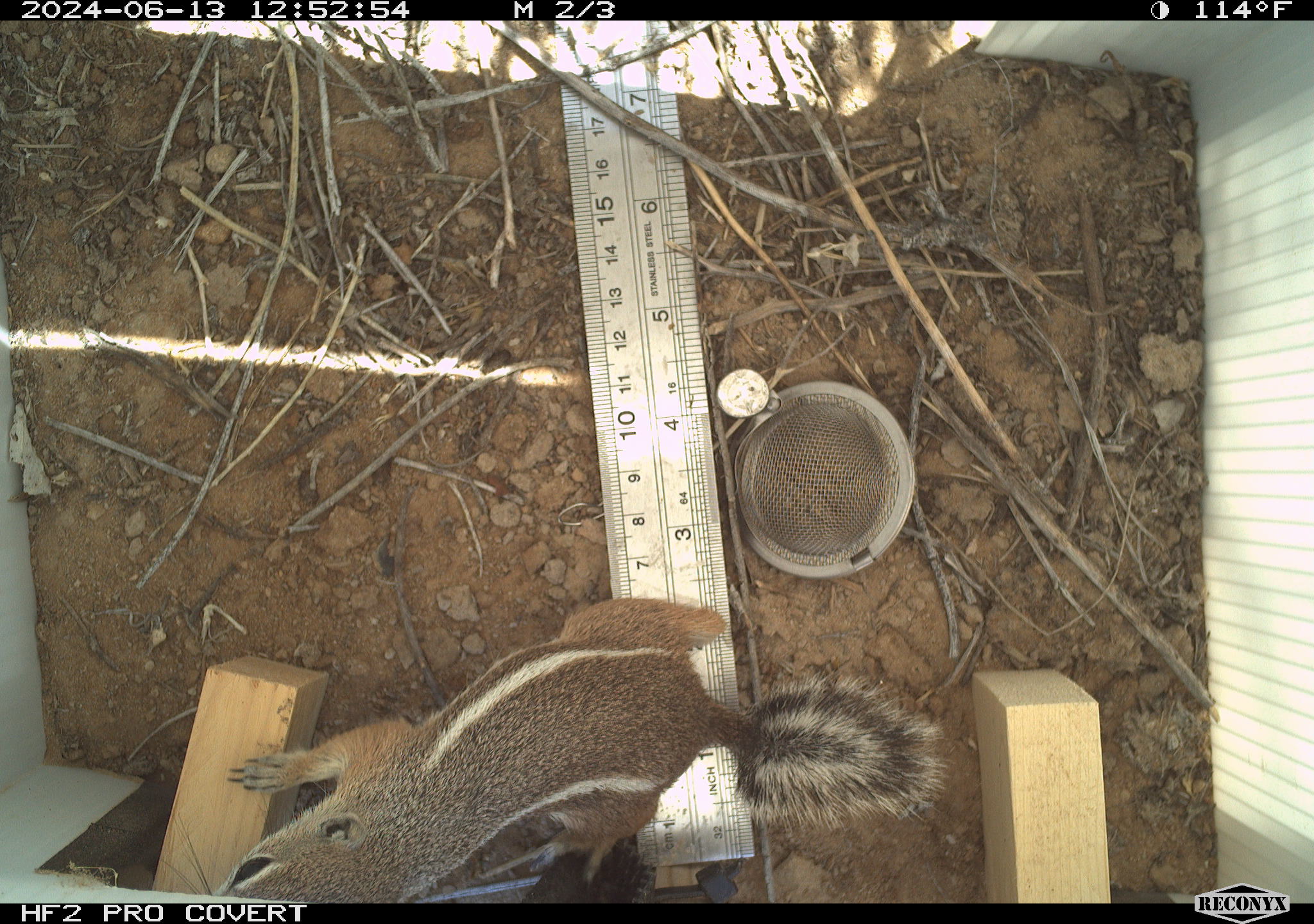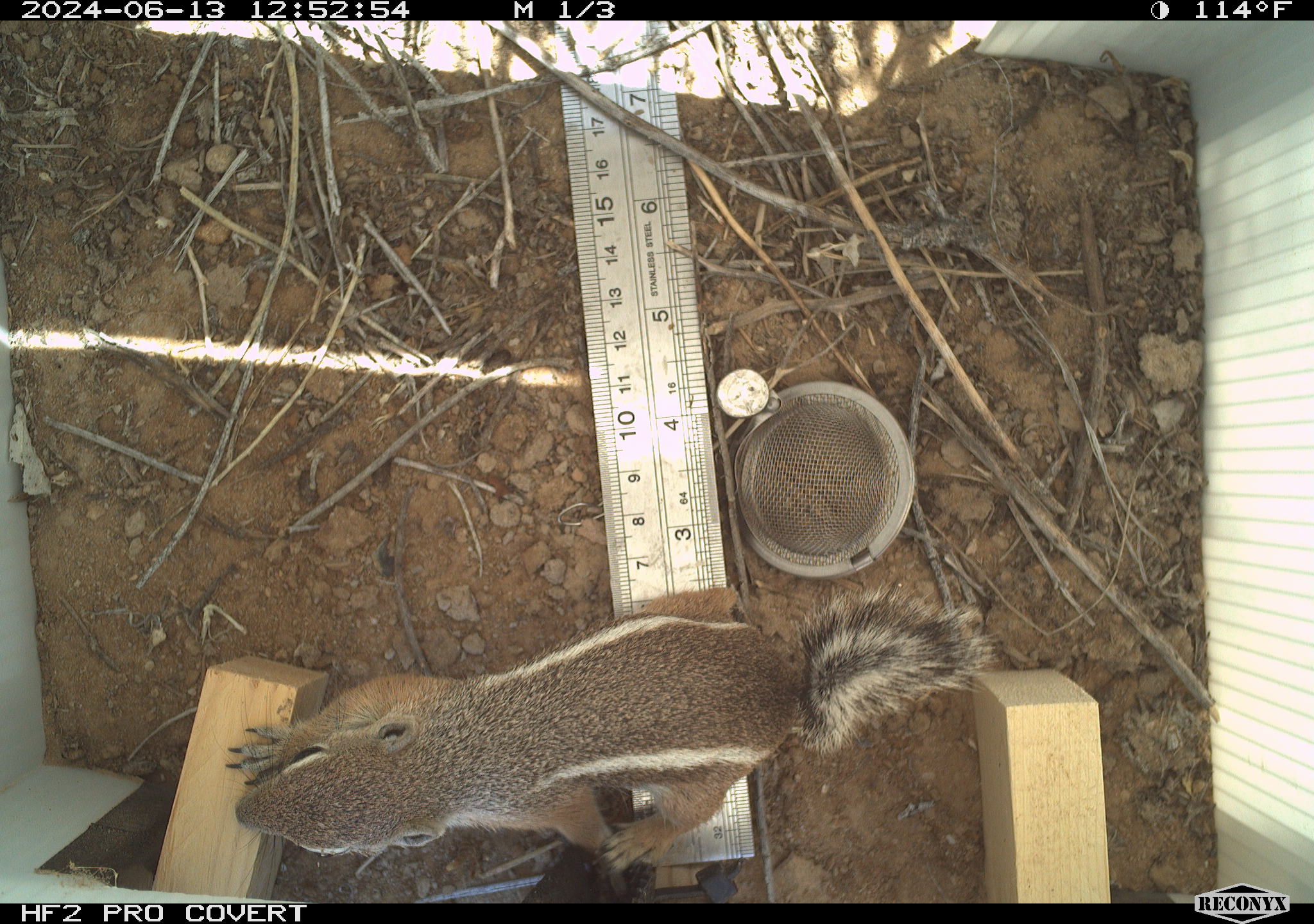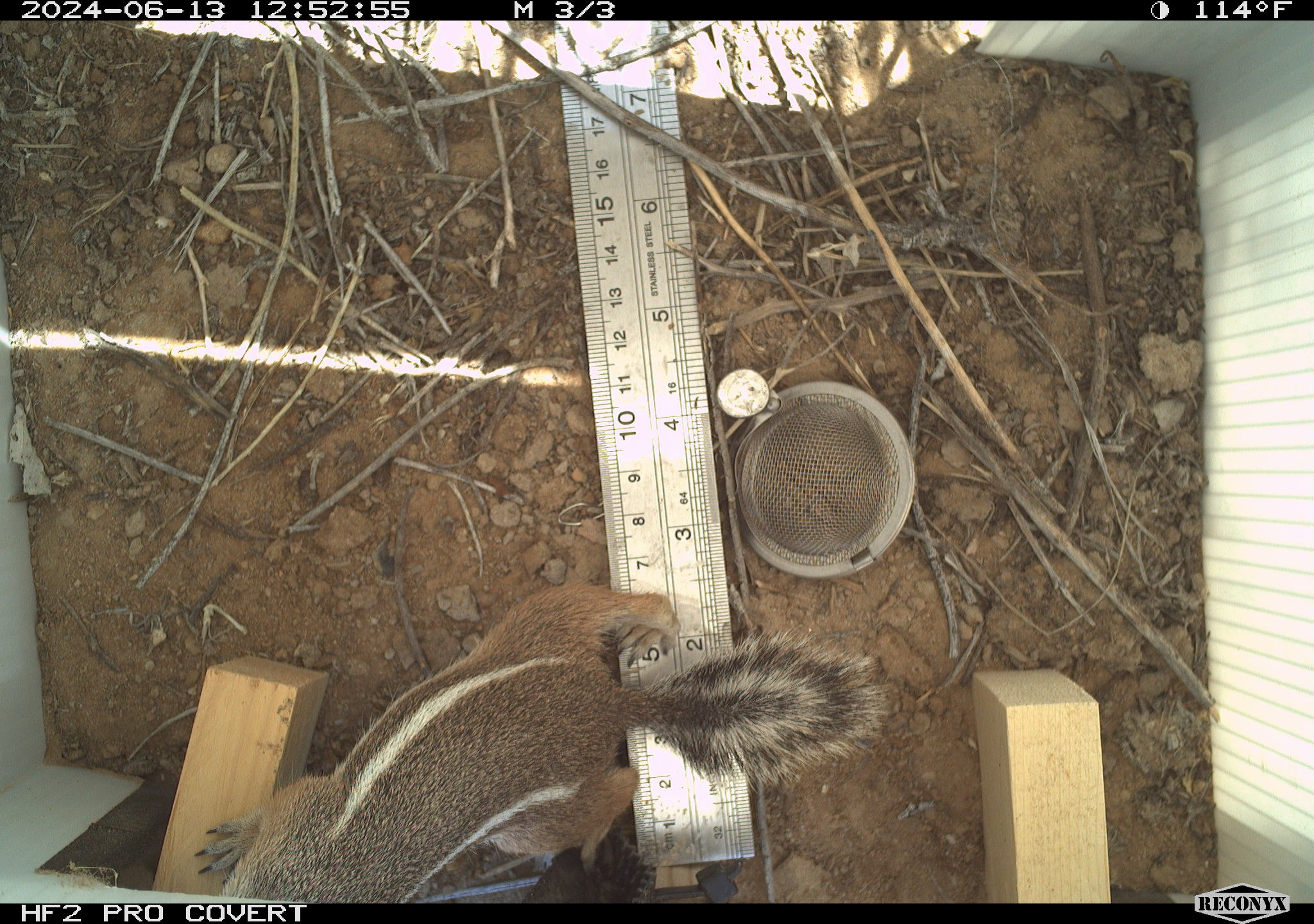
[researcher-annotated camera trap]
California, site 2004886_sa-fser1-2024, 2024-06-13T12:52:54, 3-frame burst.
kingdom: Animalia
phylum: Chordata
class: Mammalia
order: Rodentia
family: Sciuridae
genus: Ammospermophilus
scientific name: Ammospermophilus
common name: antelope ground squirrels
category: ammospermophilus species